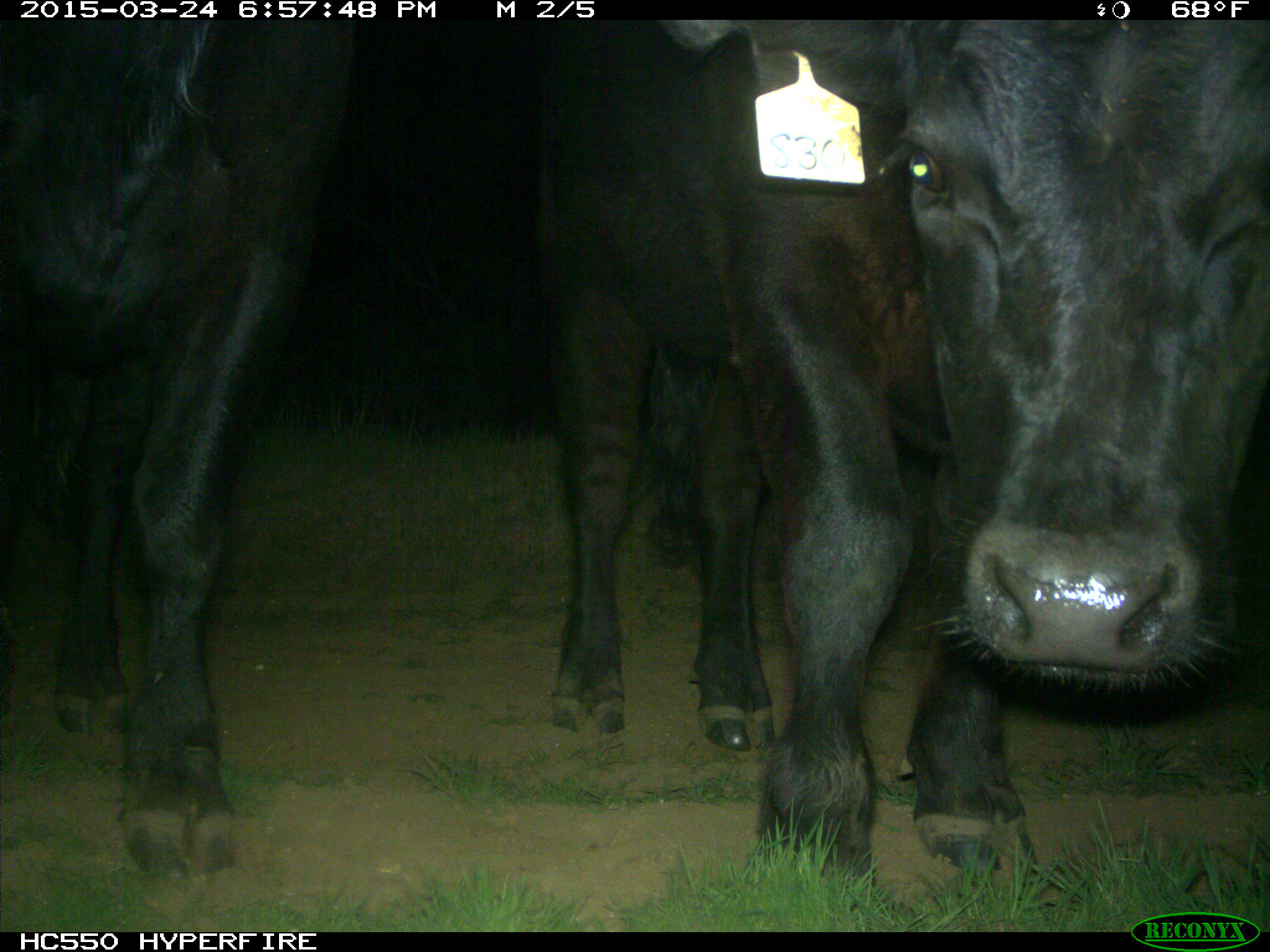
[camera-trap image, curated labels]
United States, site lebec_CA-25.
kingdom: Animalia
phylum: Chordata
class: Mammalia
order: Artiodactyla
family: Bovidae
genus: Bos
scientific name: Bos taurus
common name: domestic cow